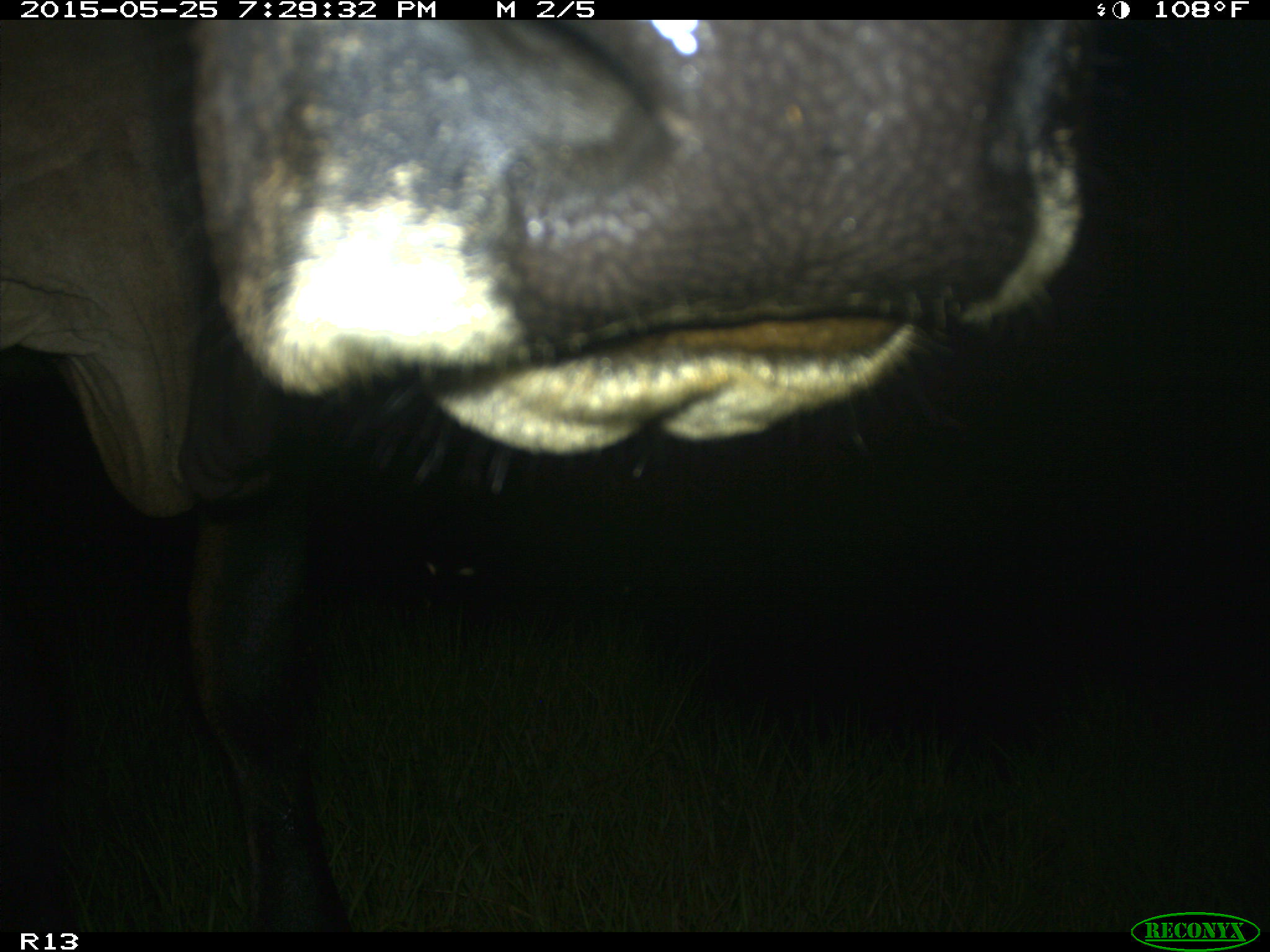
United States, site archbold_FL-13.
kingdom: Animalia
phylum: Chordata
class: Mammalia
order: Artiodactyla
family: Bovidae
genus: Bos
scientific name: Bos taurus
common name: domestic cow